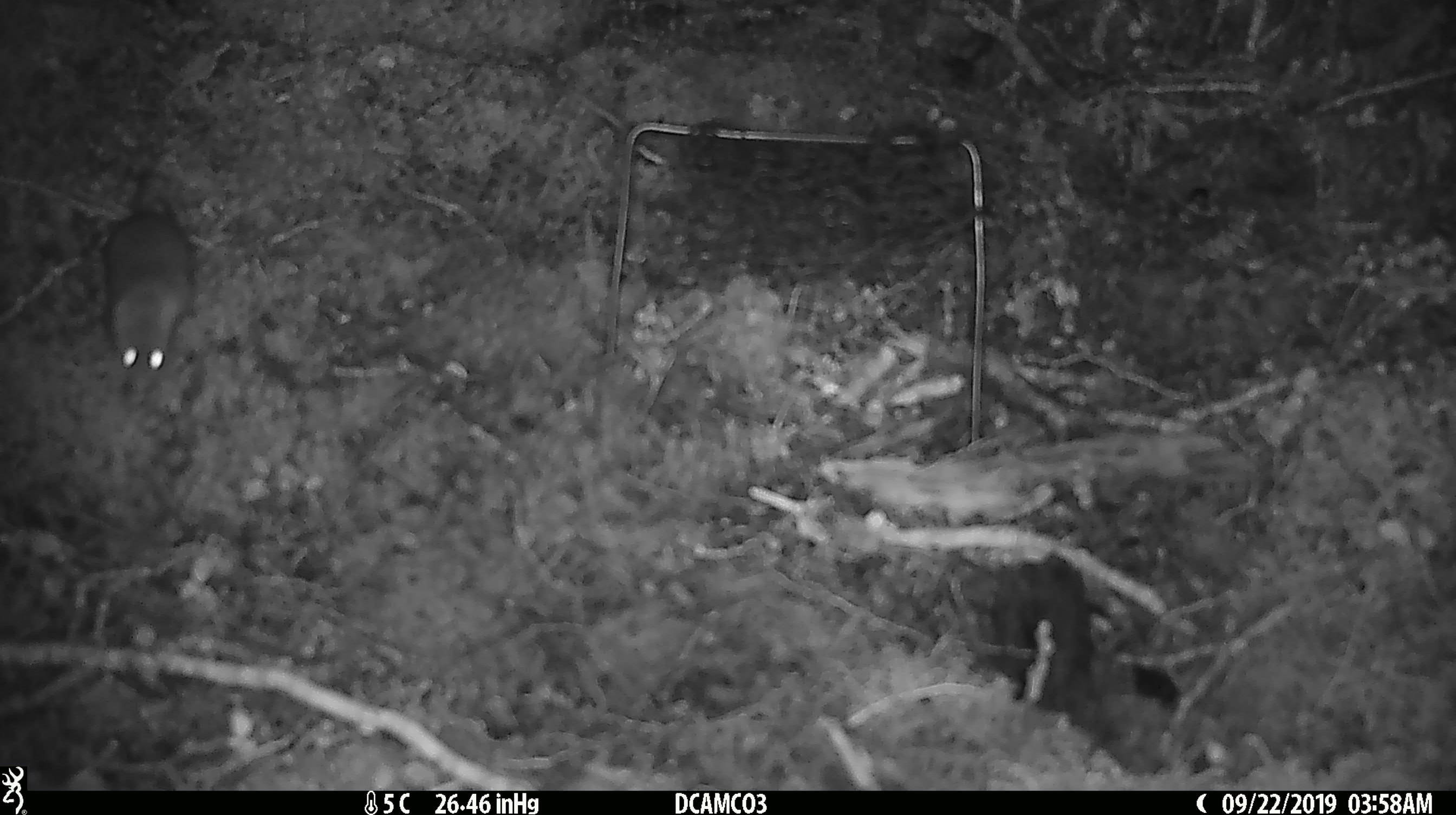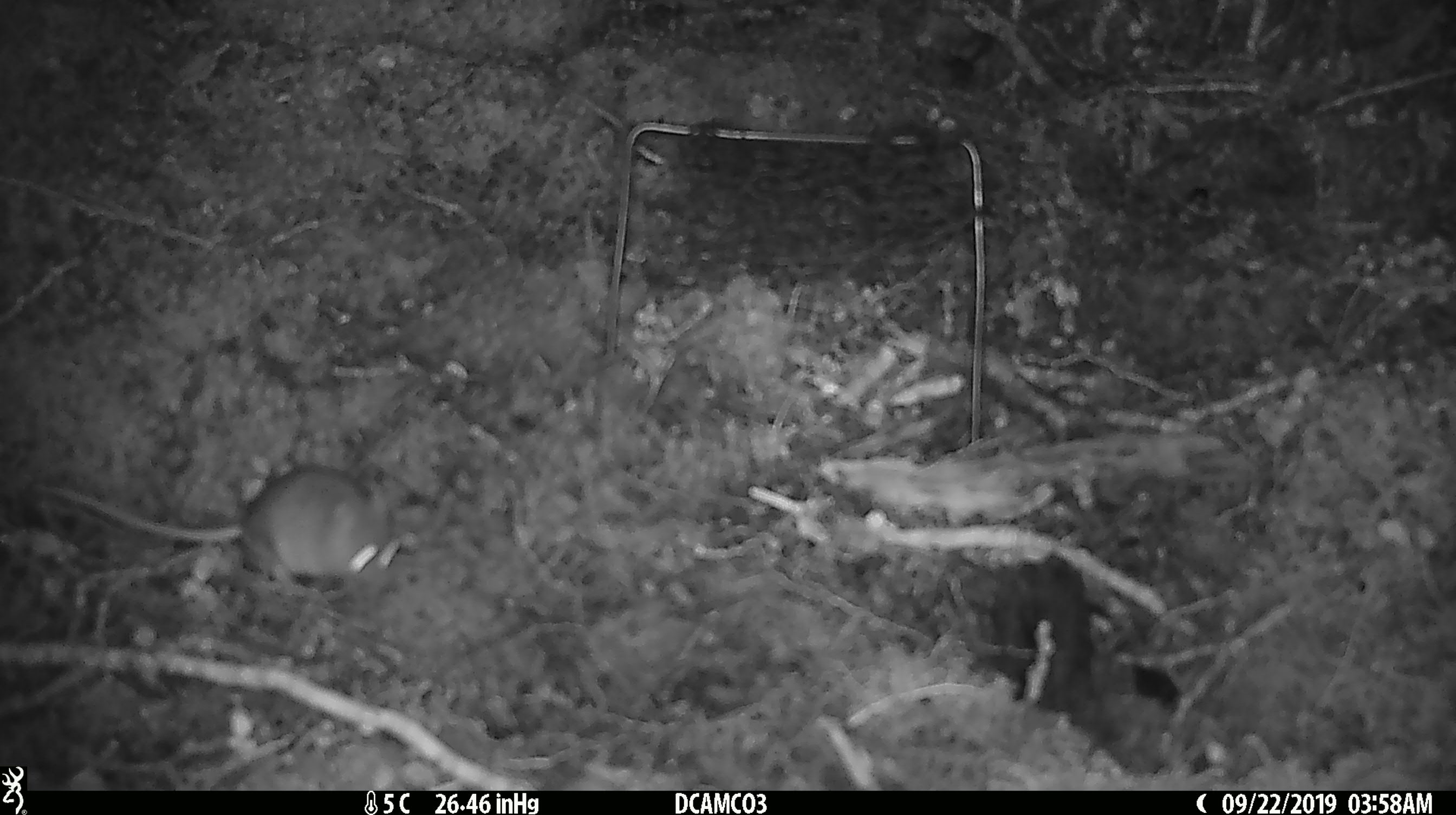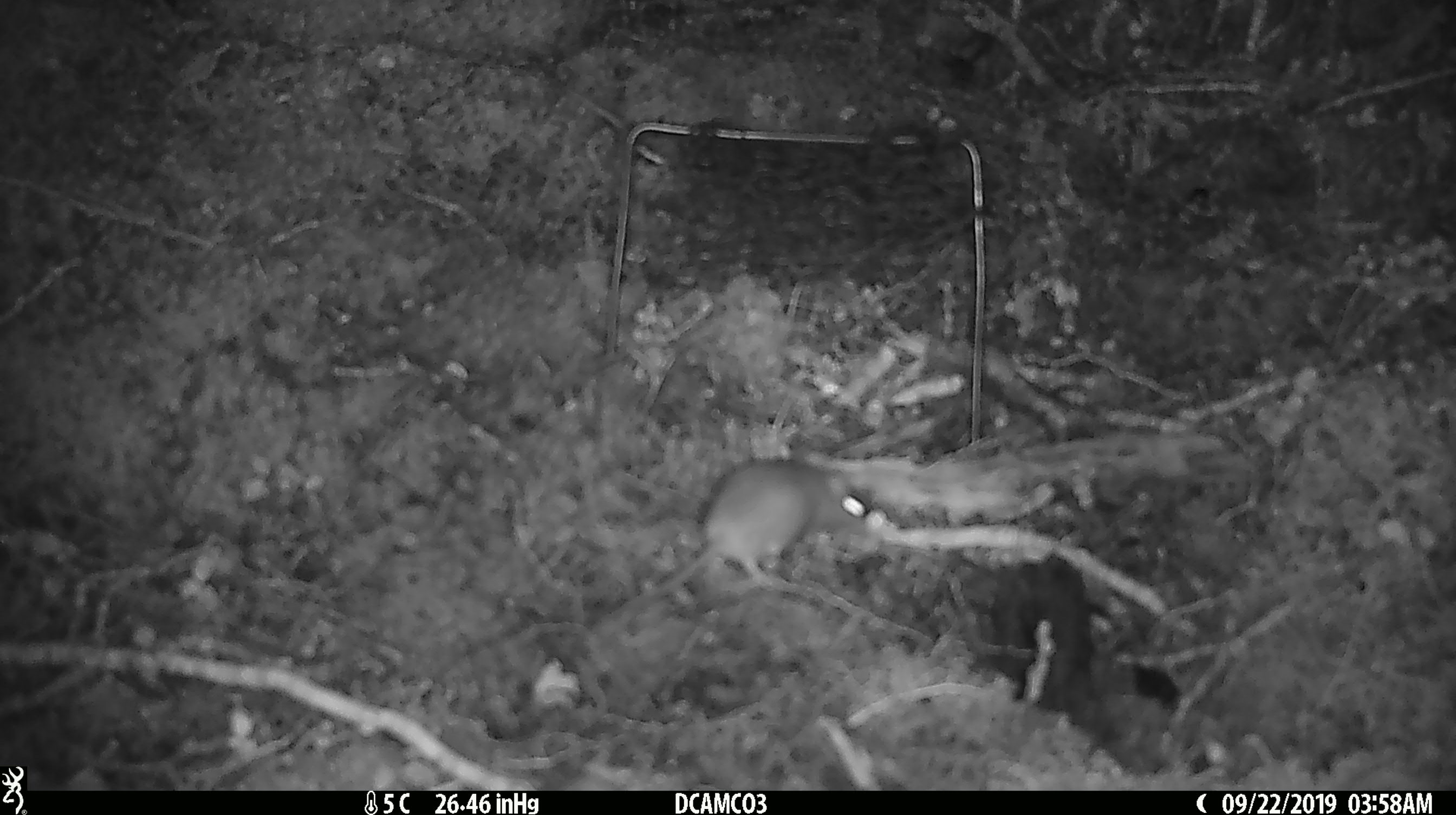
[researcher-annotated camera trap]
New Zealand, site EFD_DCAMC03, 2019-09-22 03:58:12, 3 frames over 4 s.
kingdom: Animalia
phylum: Chordata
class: Mammalia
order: Rodentia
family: Muridae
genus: Mus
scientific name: Mus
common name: mouse